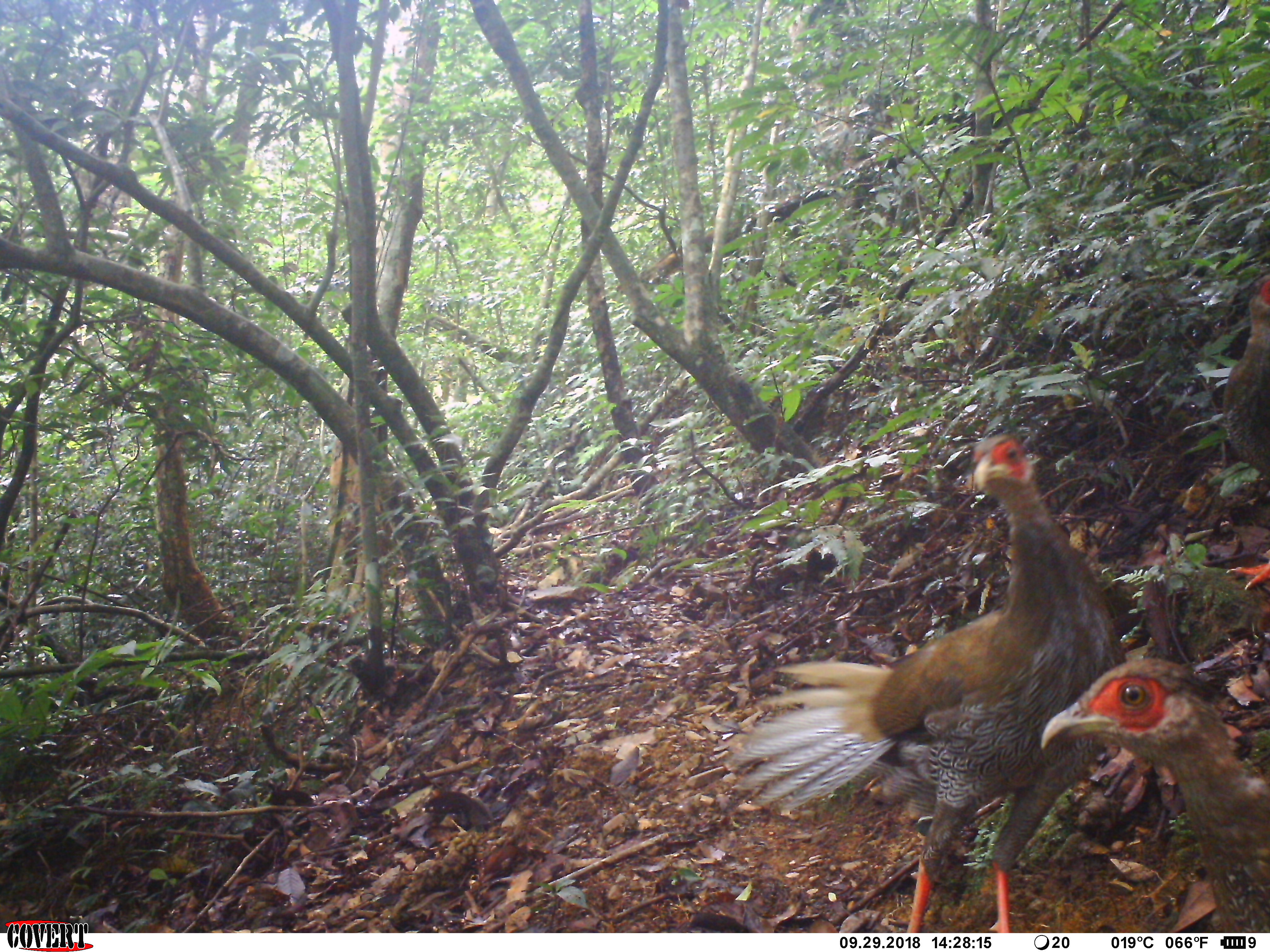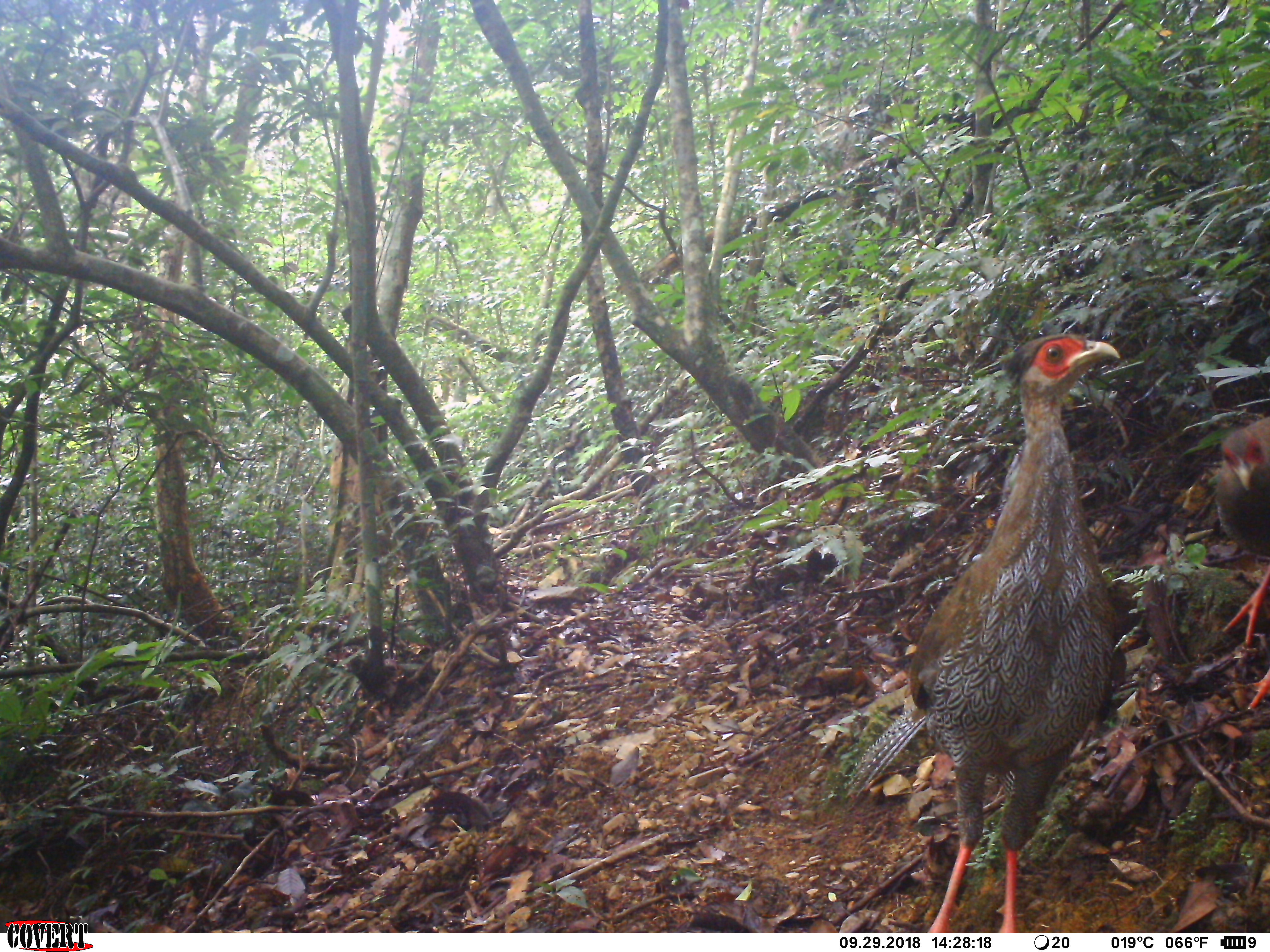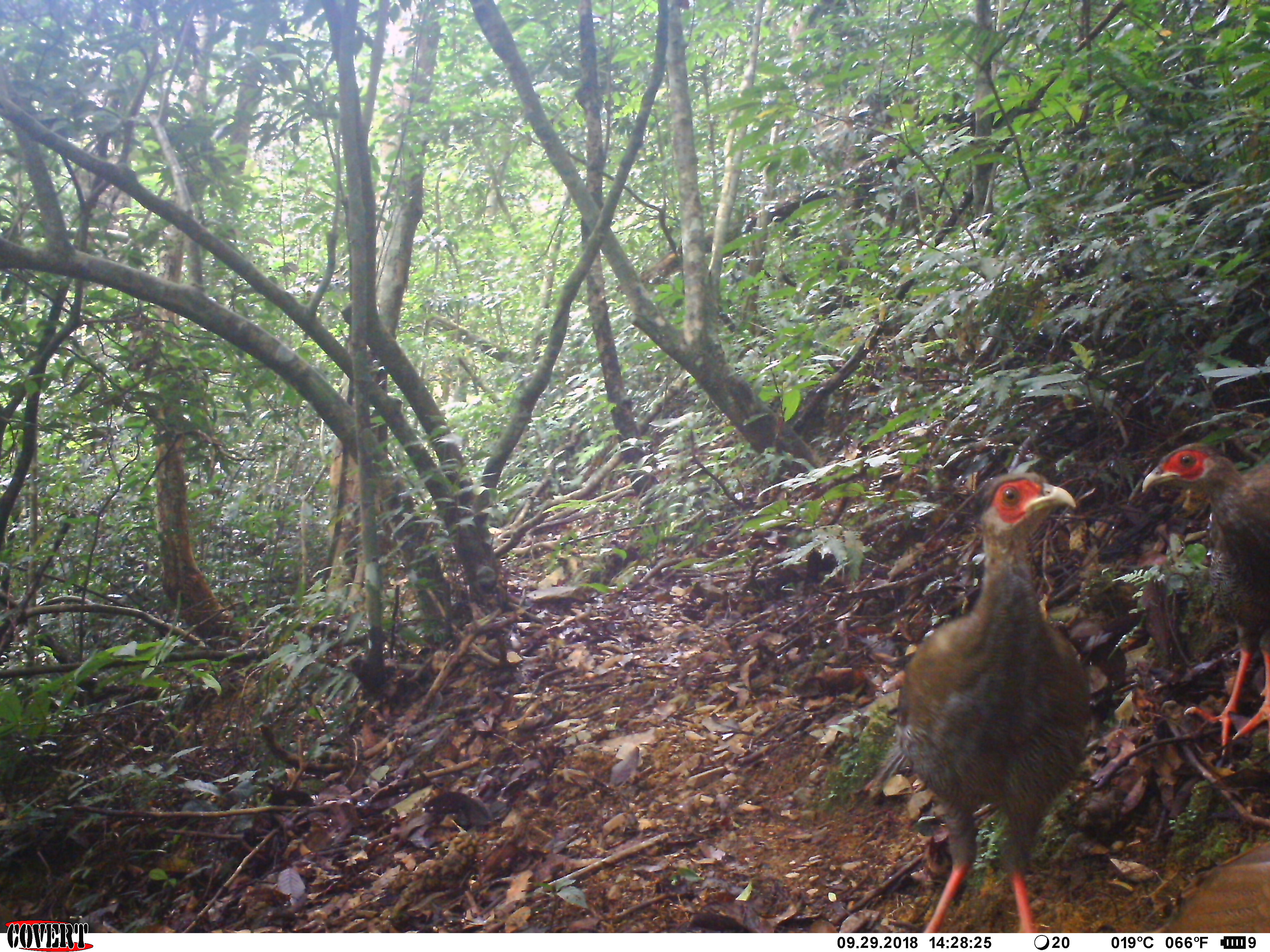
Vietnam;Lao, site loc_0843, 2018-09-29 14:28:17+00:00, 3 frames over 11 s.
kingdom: Animalia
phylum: Chordata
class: Aves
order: Galliformes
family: Phasianidae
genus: Lophura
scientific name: Lophura nycthemera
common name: silver pheasant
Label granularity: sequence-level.